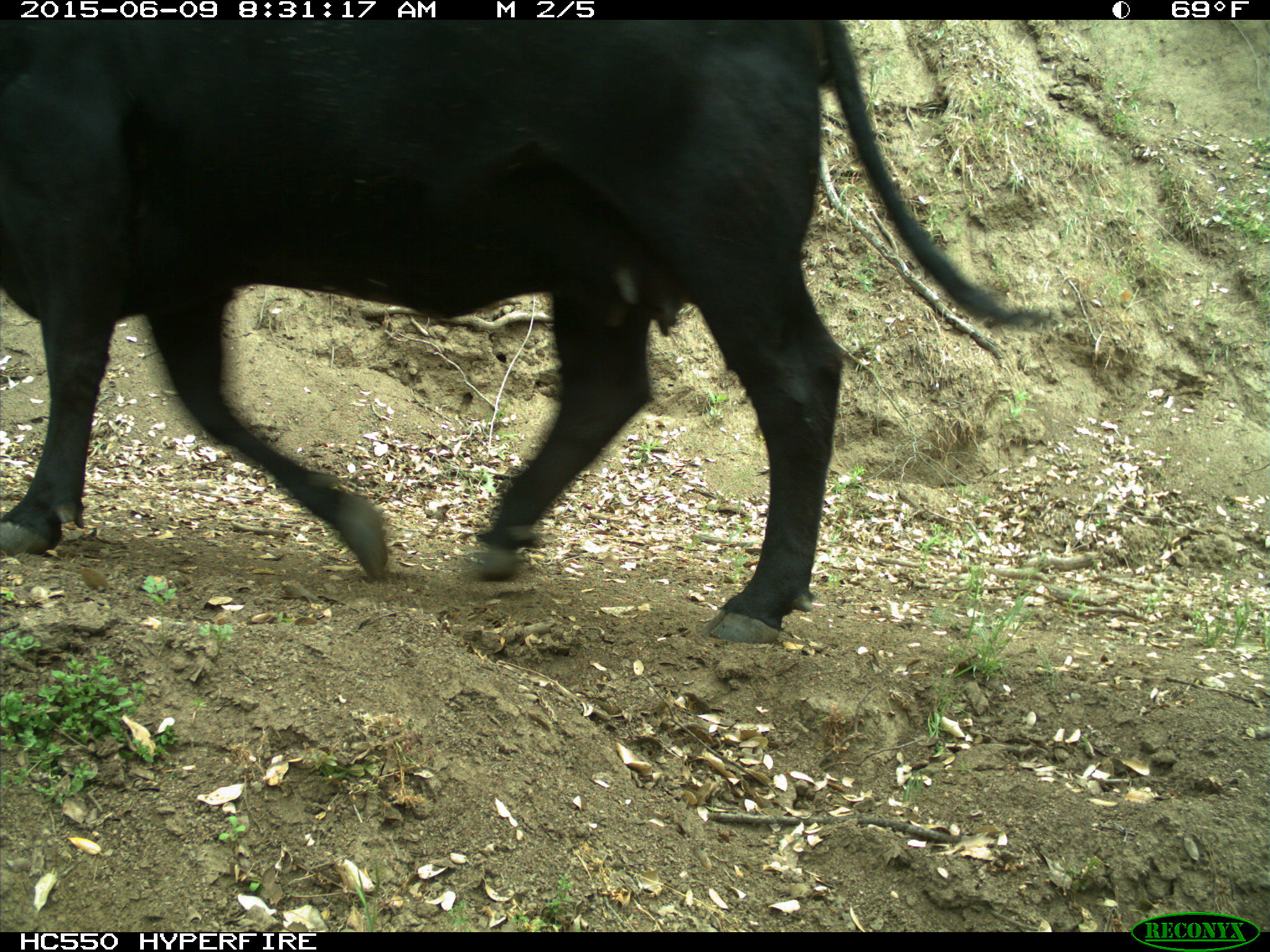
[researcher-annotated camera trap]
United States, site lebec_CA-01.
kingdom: Animalia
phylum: Chordata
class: Mammalia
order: Artiodactyla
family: Bovidae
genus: Bos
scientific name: Bos taurus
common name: domestic cow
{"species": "Bos taurus (domestic cow)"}